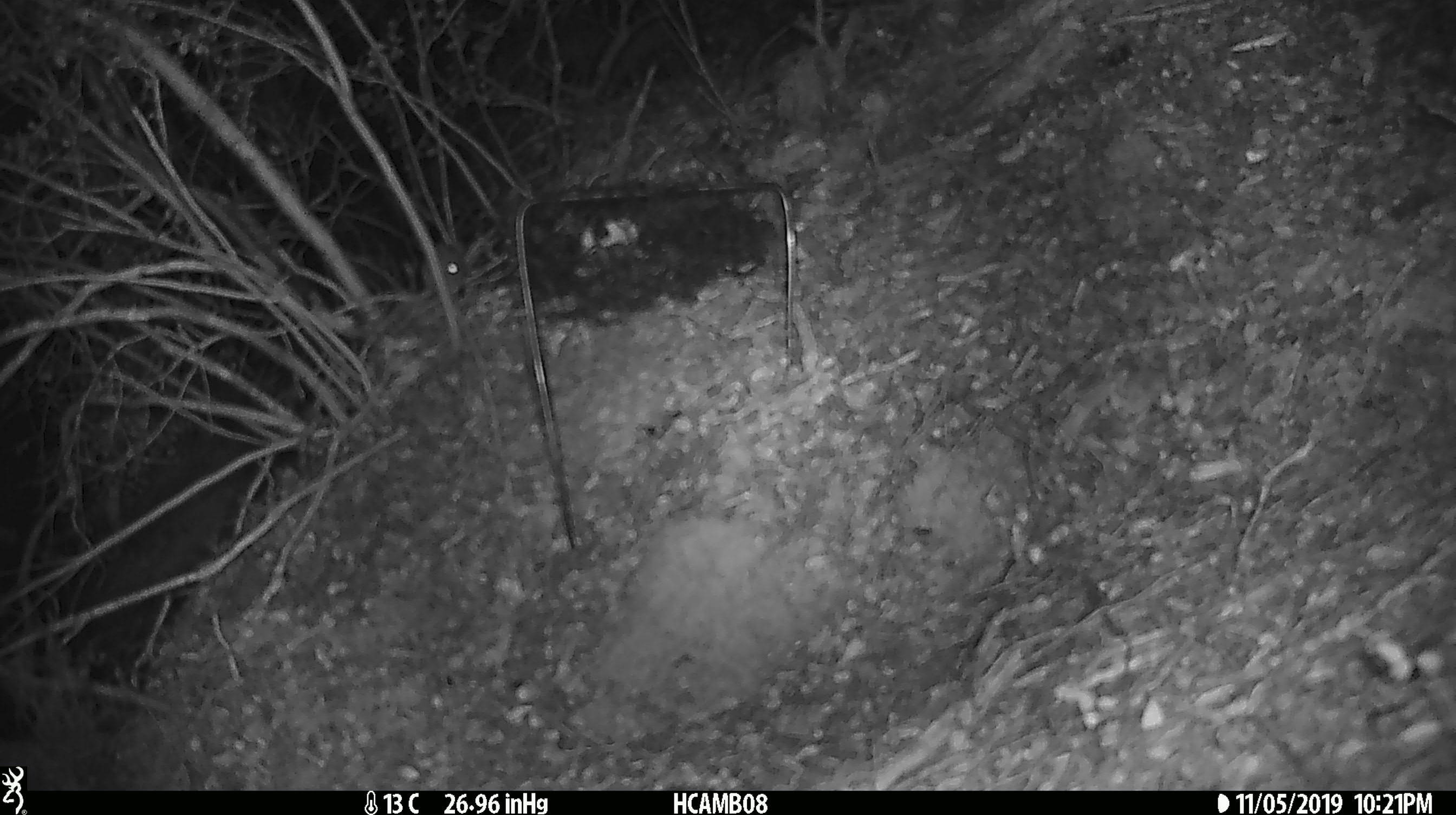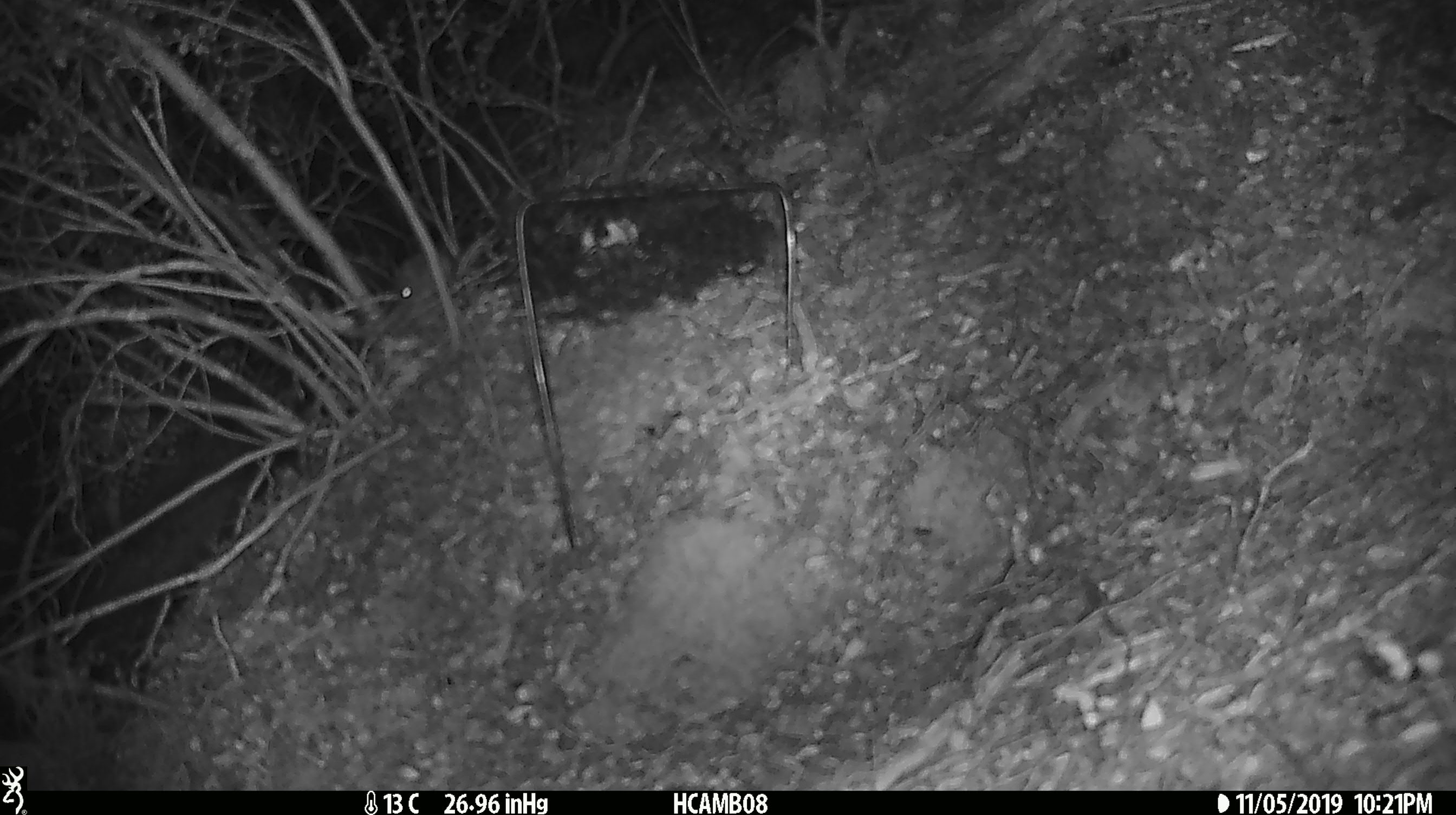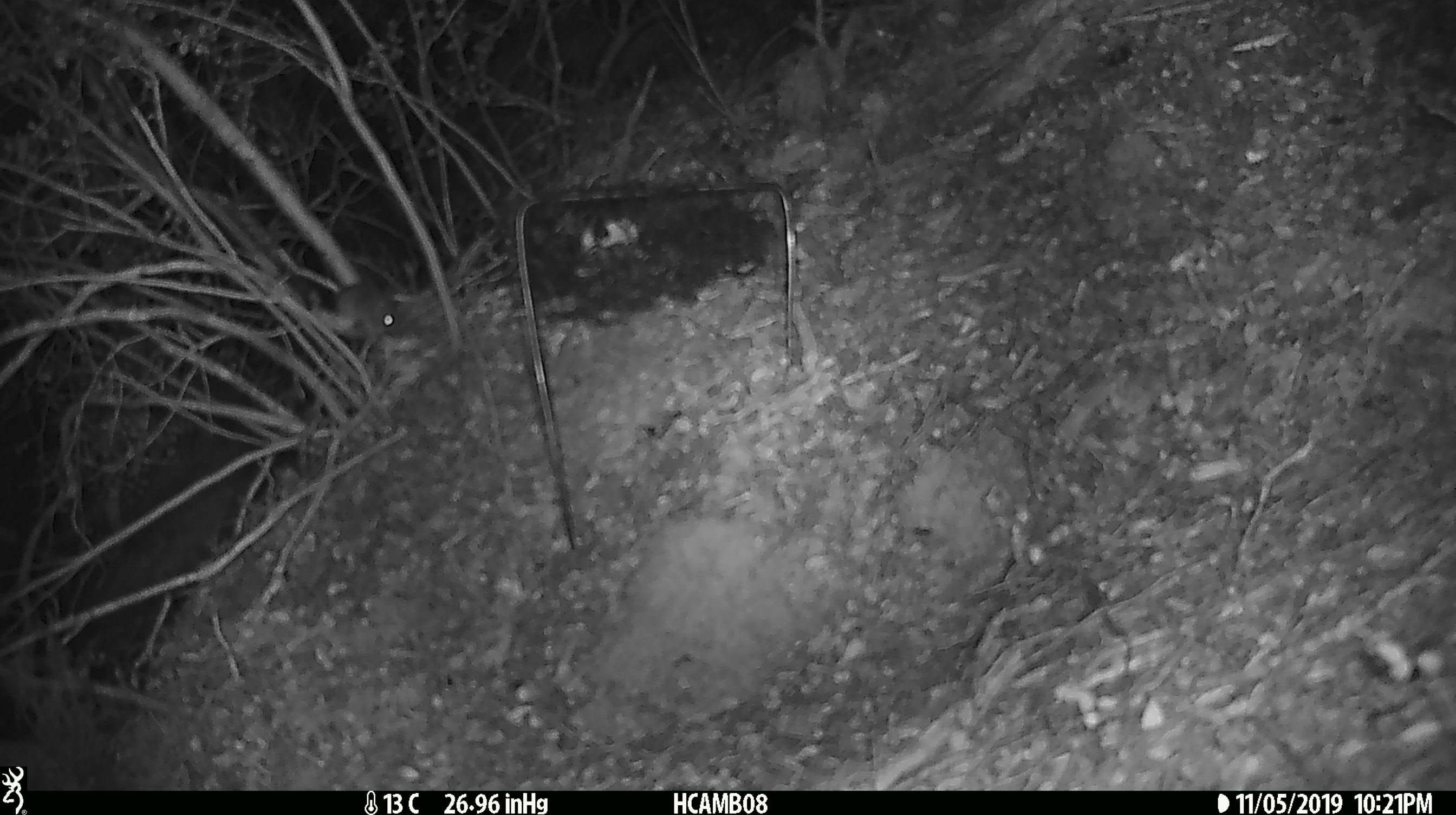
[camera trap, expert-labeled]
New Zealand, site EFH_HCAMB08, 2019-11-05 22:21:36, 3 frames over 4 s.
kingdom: Animalia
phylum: Chordata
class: Mammalia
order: Rodentia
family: Muridae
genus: Mus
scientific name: Mus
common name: mouse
Mouse (Mus).